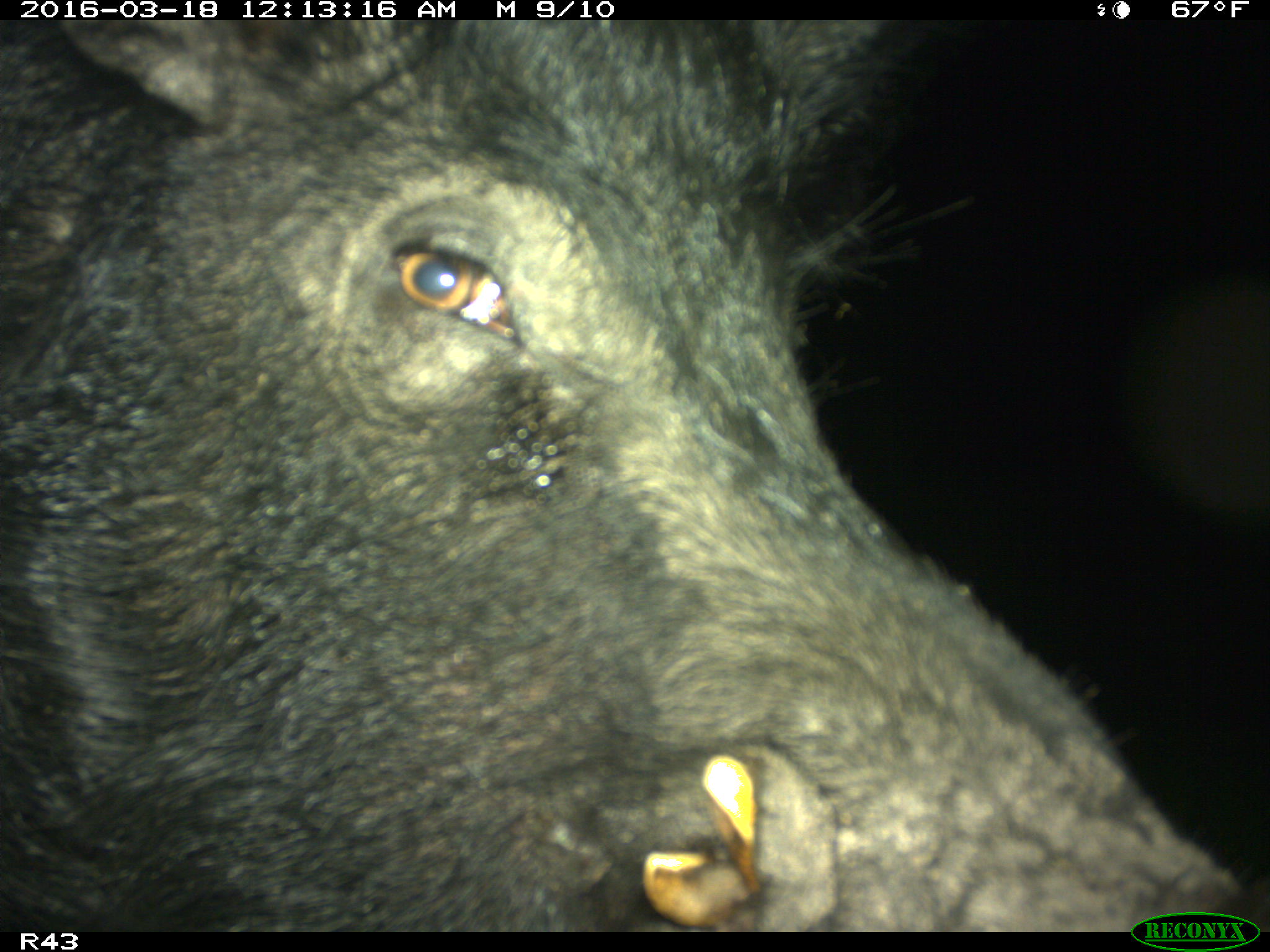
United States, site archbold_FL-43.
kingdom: Animalia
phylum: Chordata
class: Mammalia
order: Artiodactyla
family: Suidae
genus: Sus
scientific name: Sus scrofa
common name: wild boar